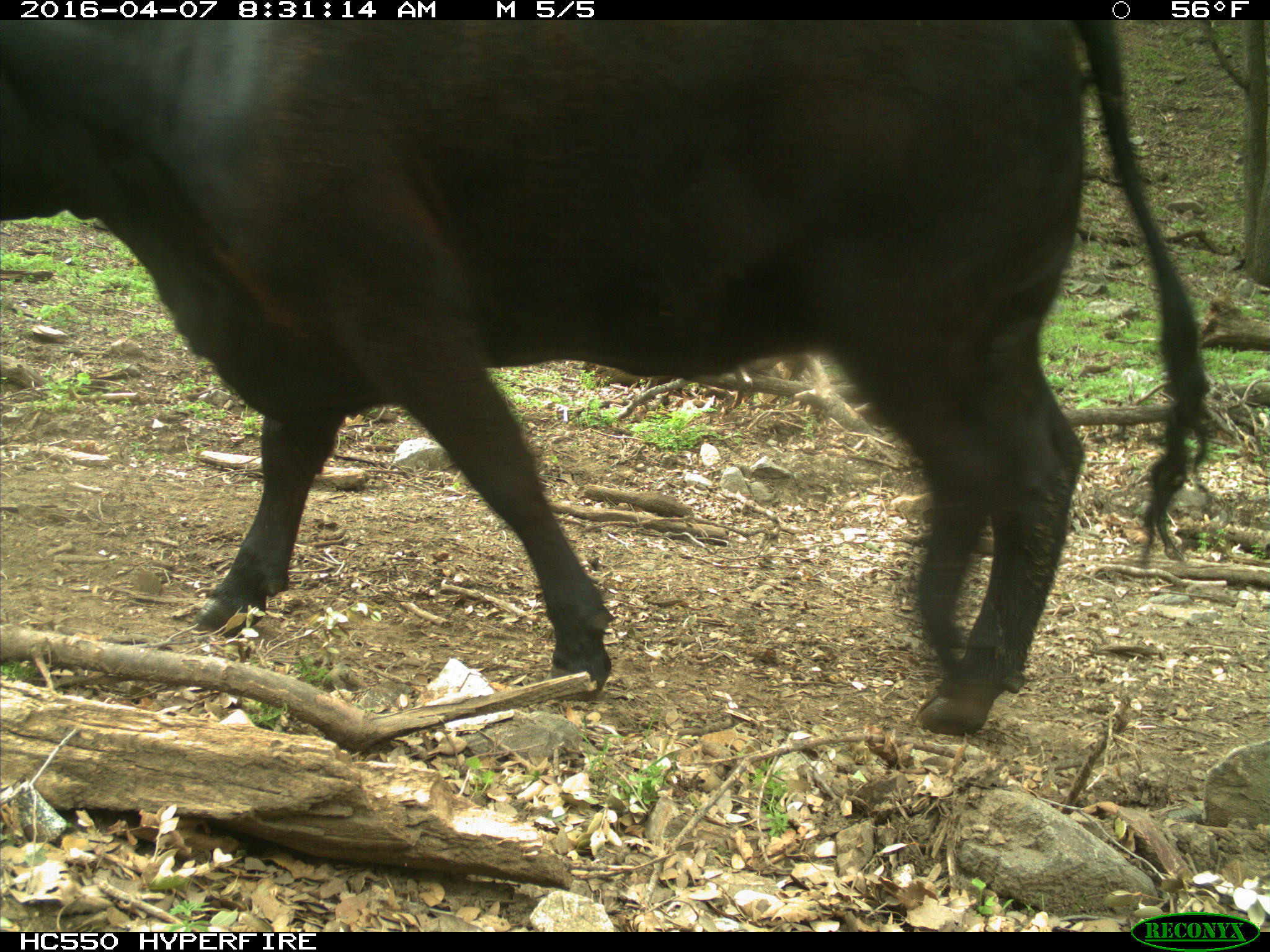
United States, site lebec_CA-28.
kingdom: Animalia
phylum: Chordata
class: Mammalia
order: Artiodactyla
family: Bovidae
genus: Bos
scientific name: Bos taurus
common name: domestic cow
Bos taurus (domestic cow).